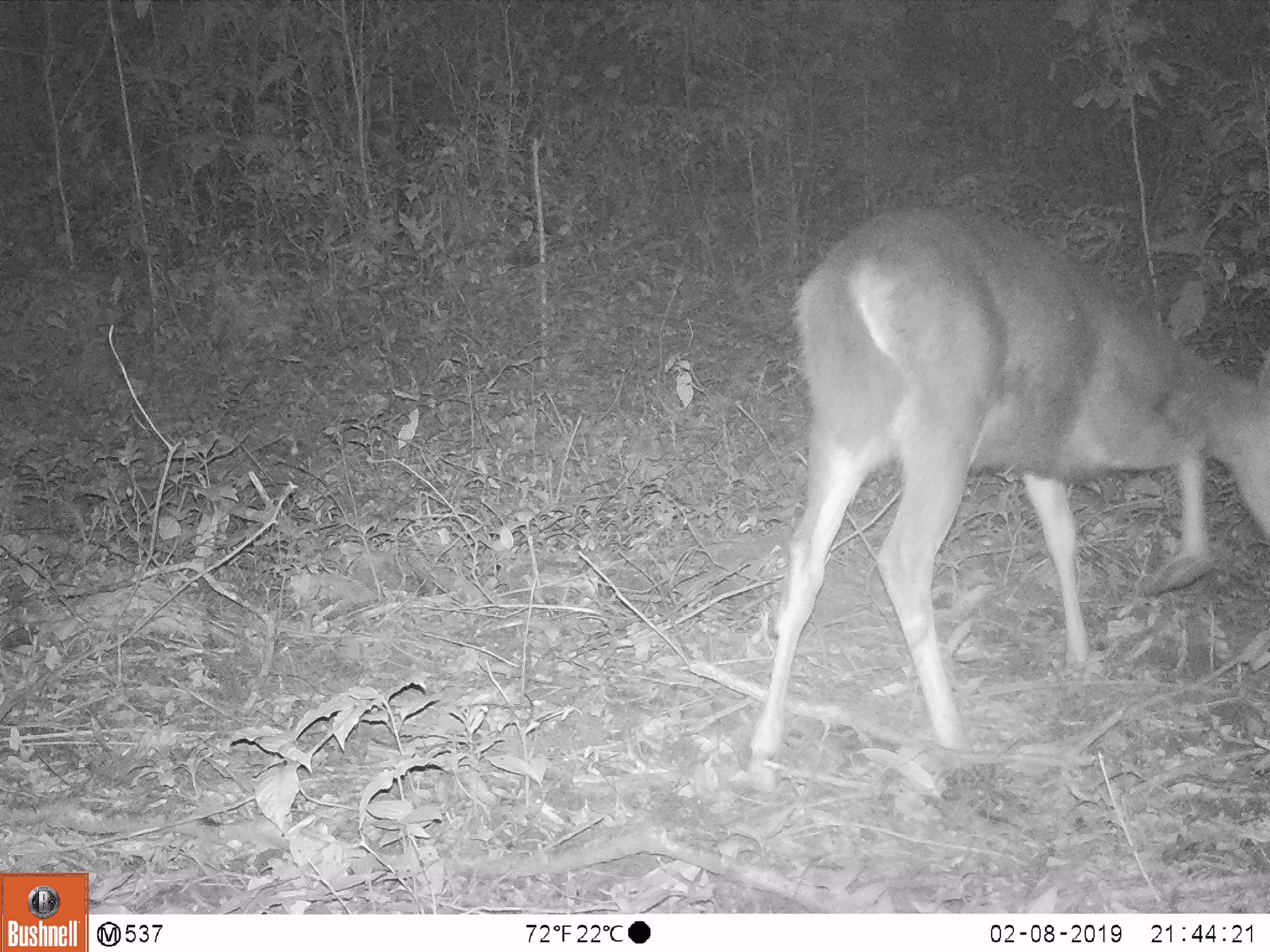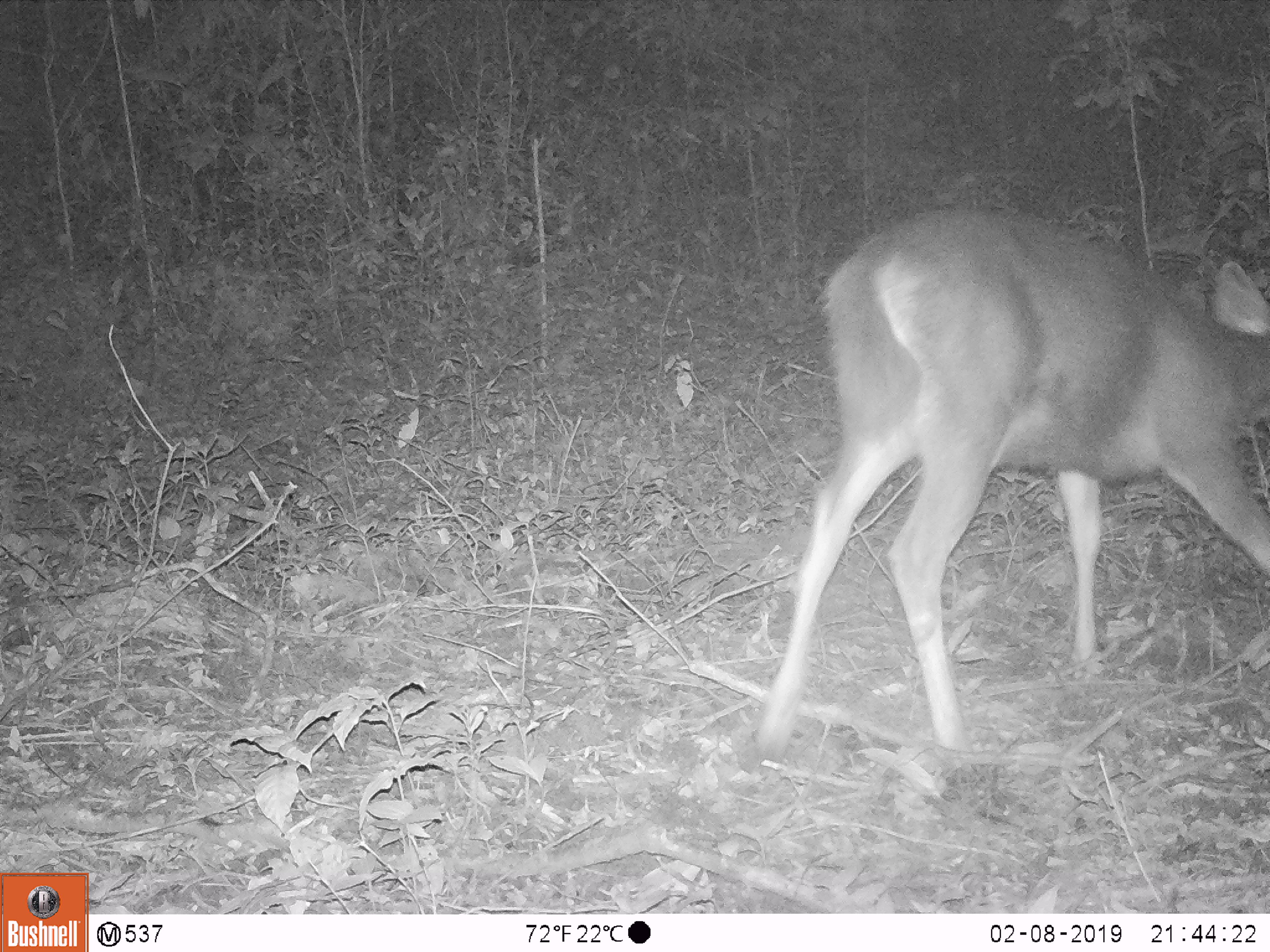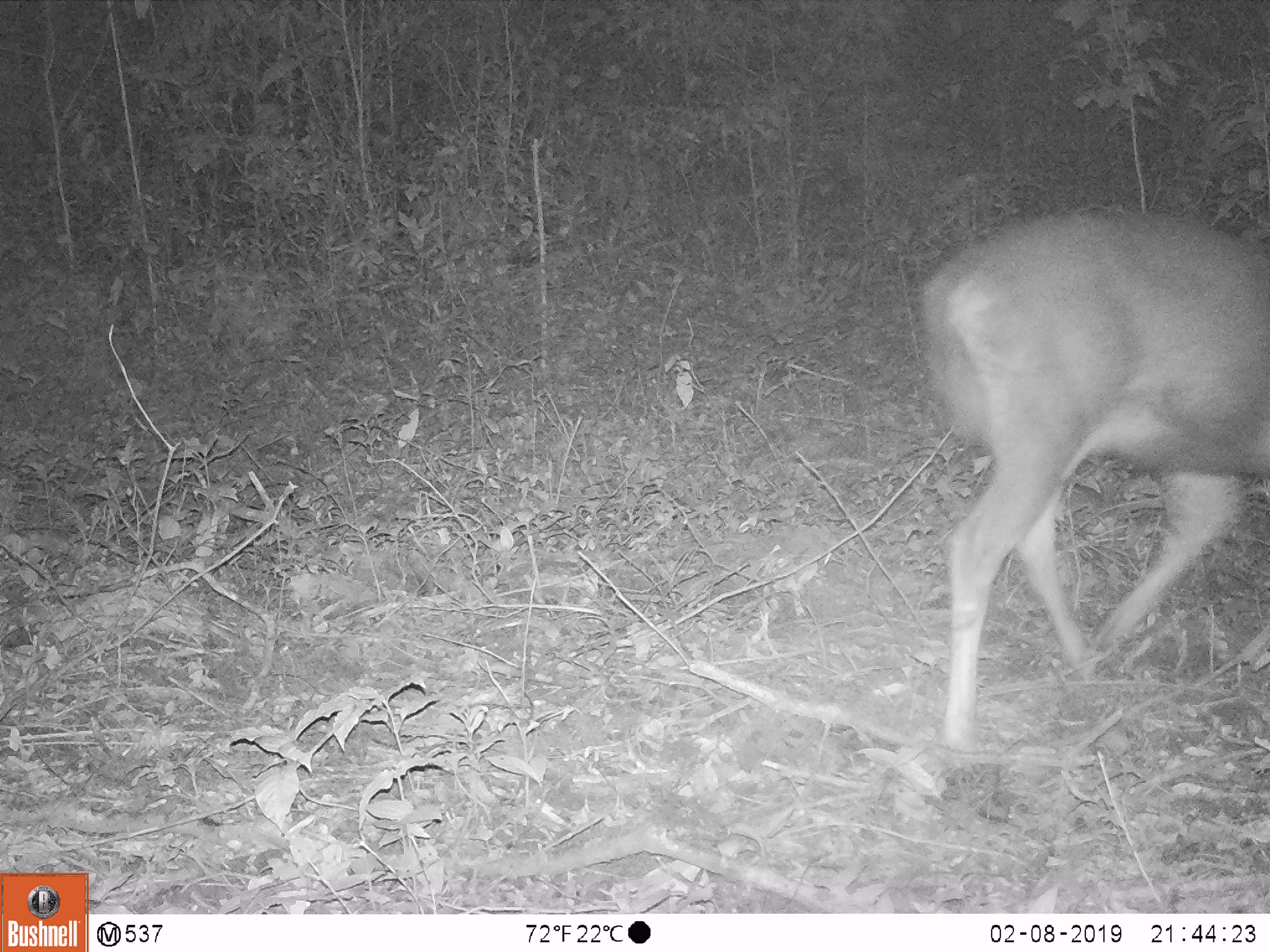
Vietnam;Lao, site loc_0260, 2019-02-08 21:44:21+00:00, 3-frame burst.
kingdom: Animalia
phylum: Chordata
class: Mammalia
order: Artiodactyla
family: Cervidae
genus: Rusa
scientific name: Rusa unicolor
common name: sambar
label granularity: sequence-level